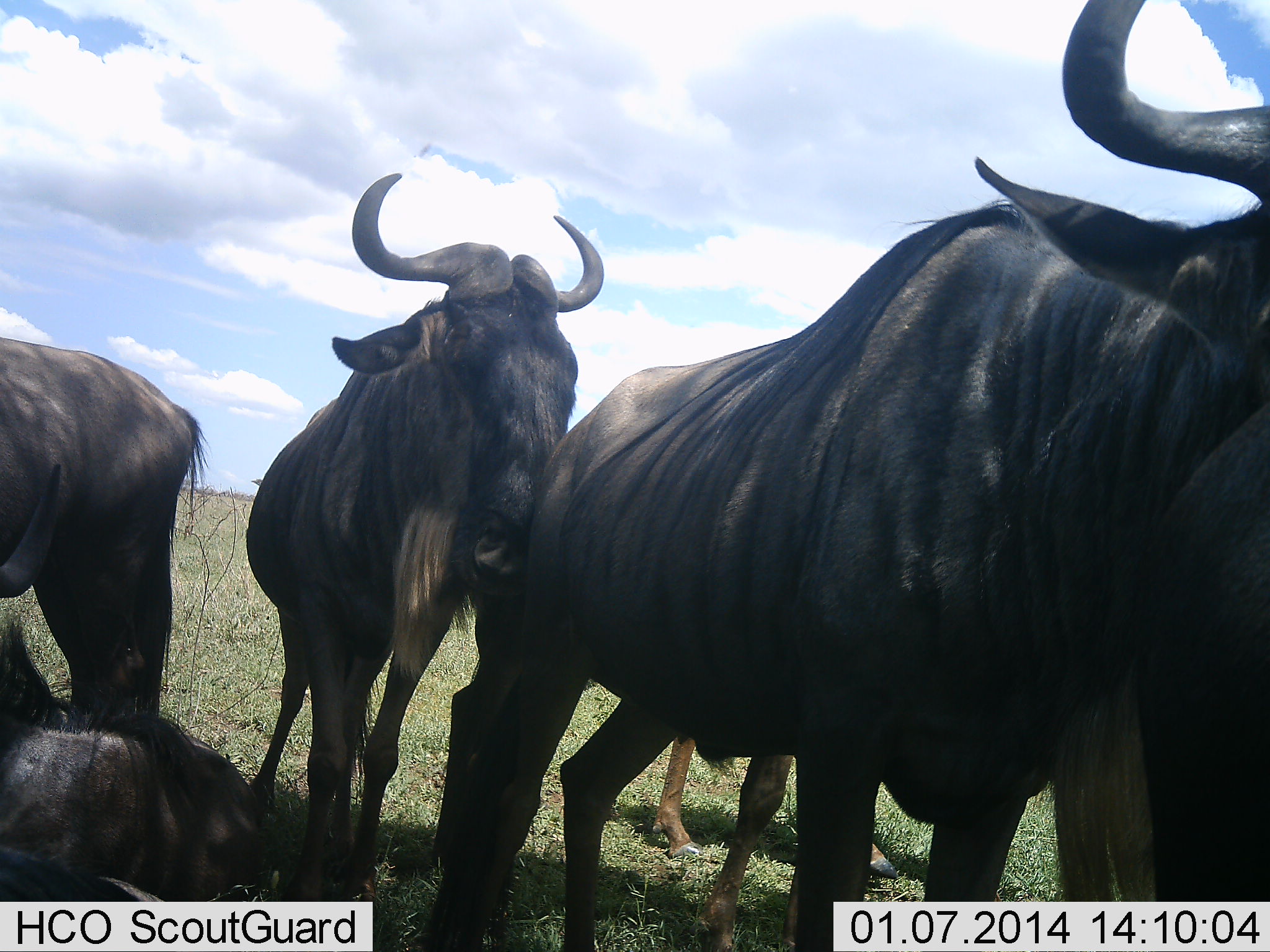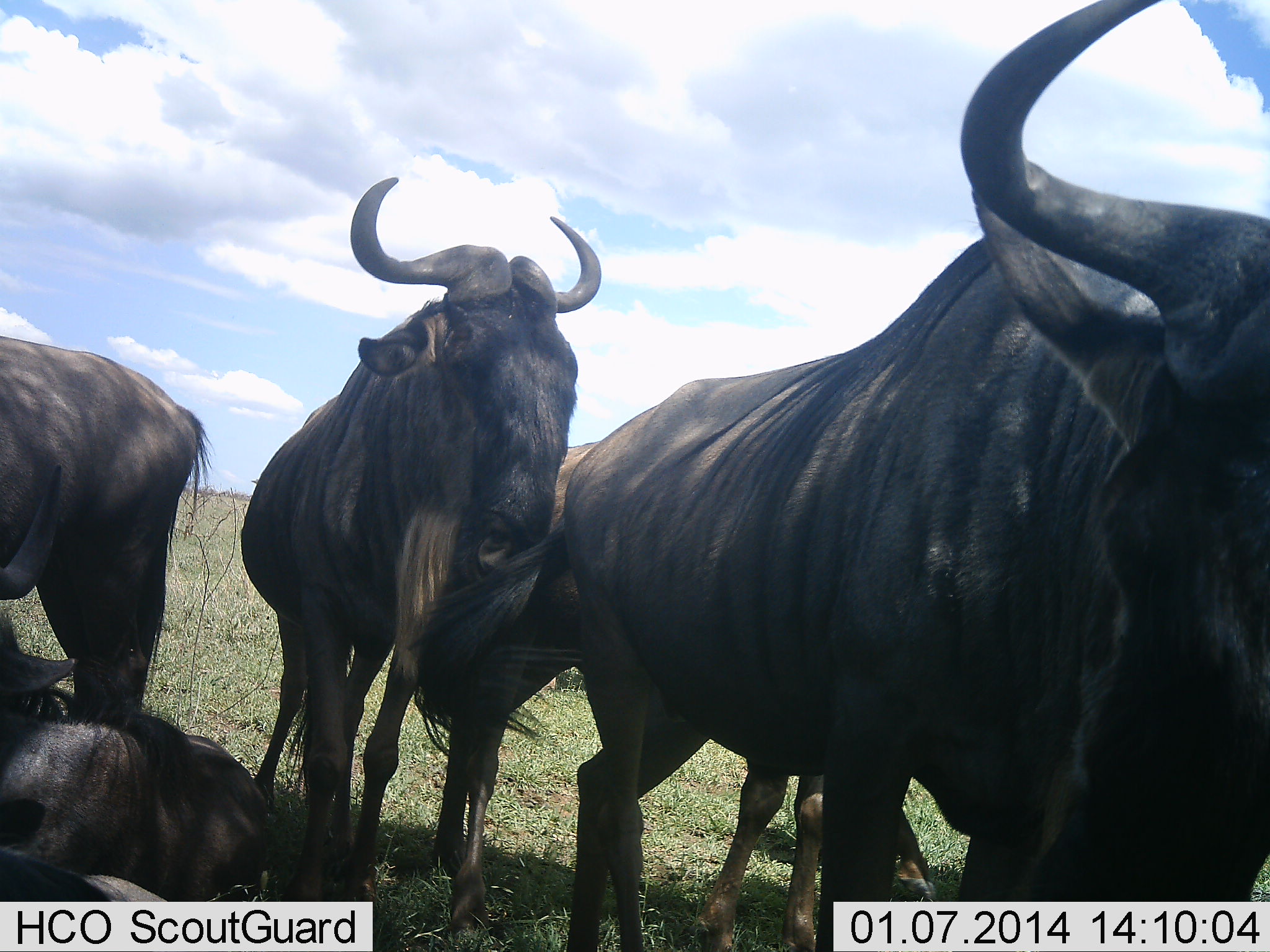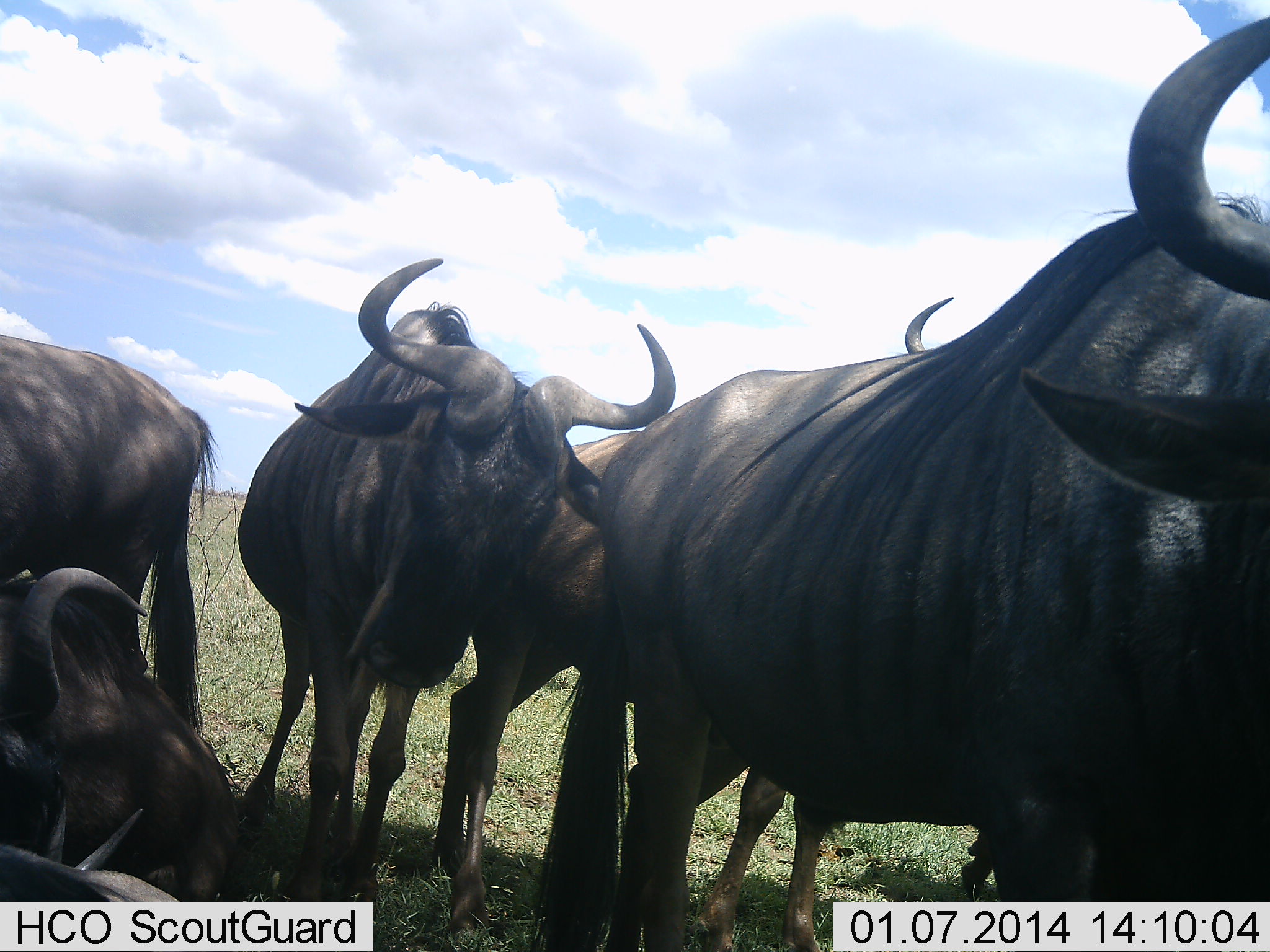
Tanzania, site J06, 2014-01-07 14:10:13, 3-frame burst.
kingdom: Animalia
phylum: Chordata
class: Mammalia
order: Artiodactyla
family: Bovidae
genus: Connochaetes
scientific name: Connochaetes taurinus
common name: blue wildebeest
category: wildebeest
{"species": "wildebeest (blue wildebeest) (Connochaetes taurinus)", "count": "5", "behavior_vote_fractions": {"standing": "100%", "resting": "80%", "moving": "40%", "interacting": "20%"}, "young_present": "20%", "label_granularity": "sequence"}